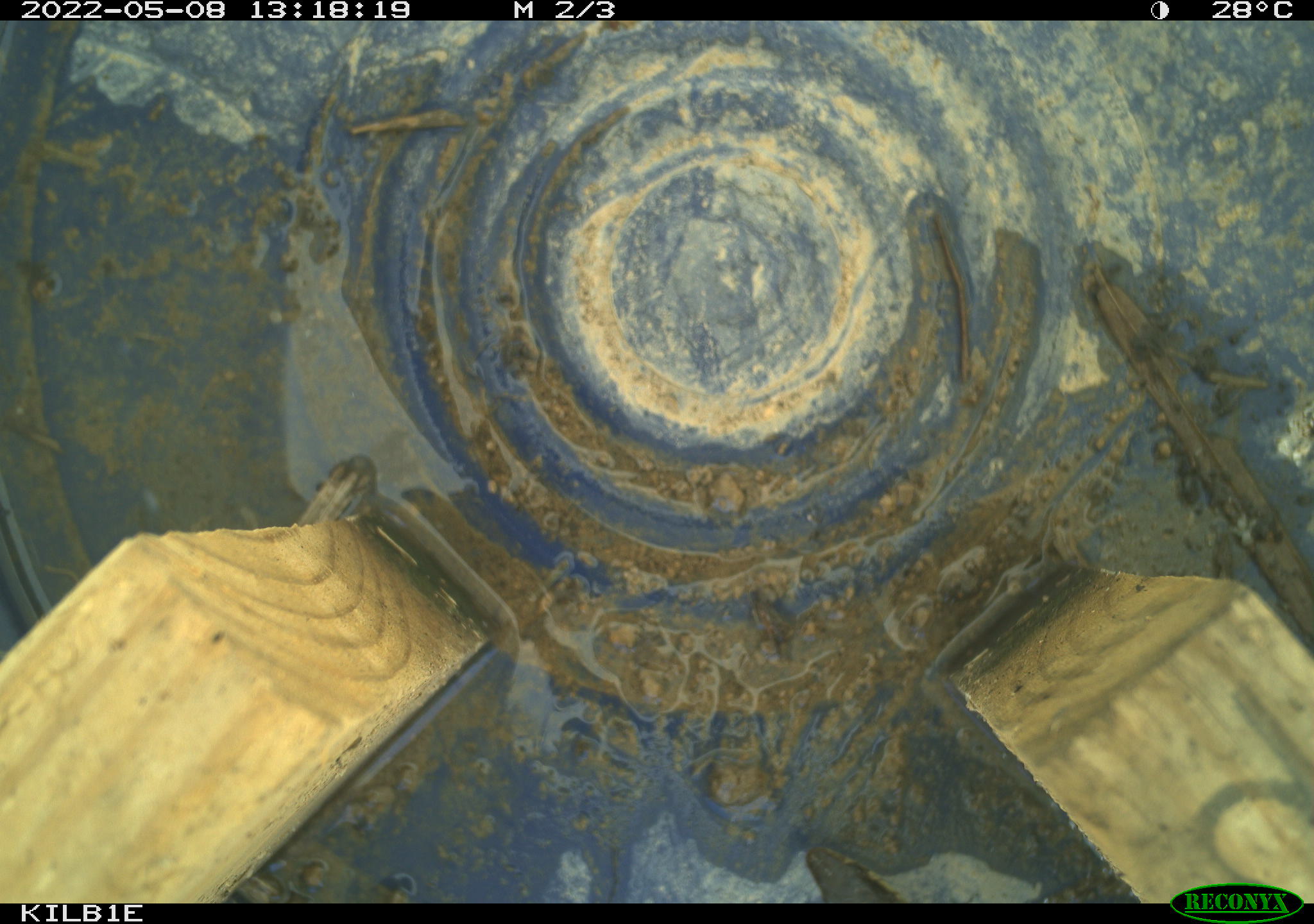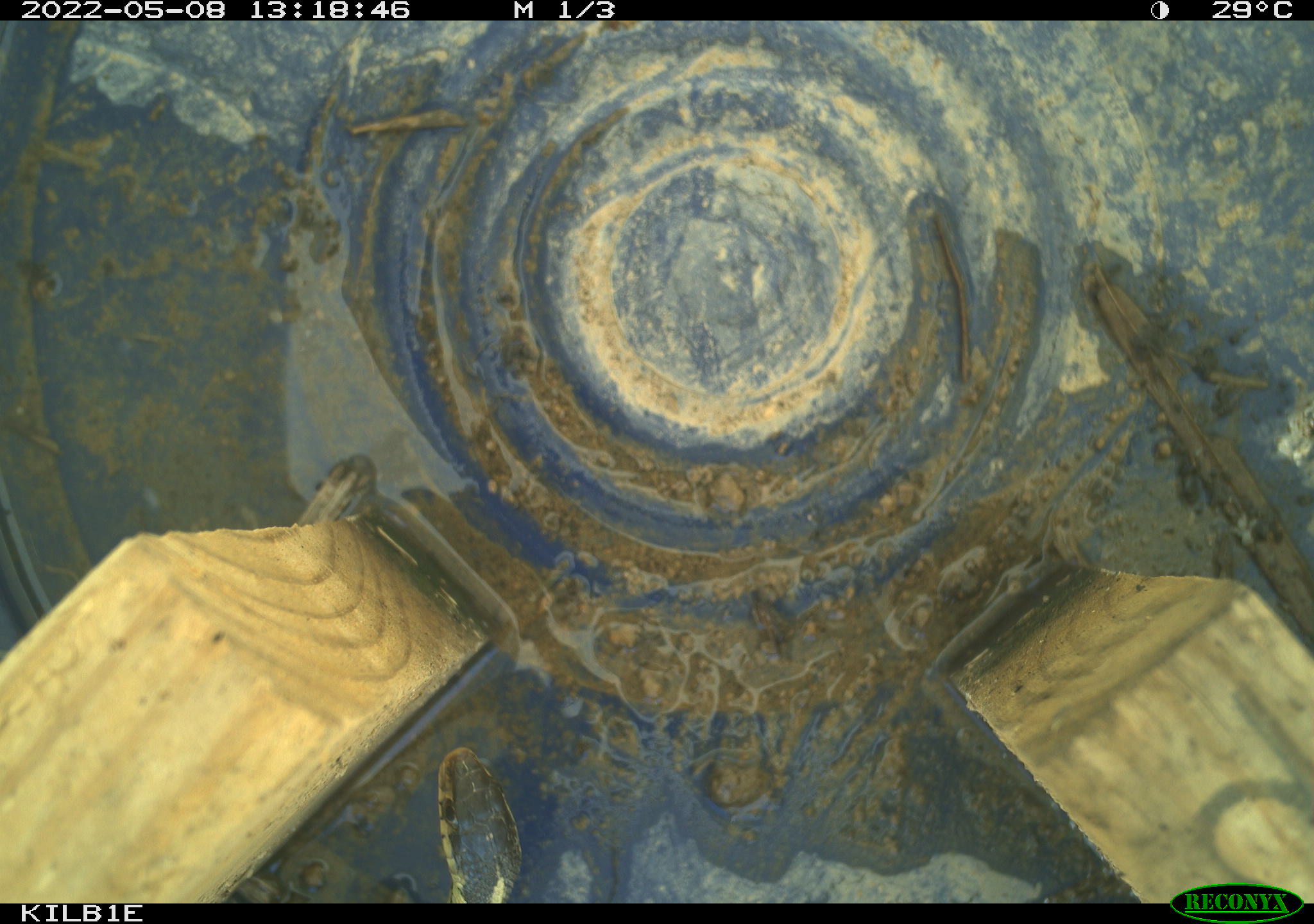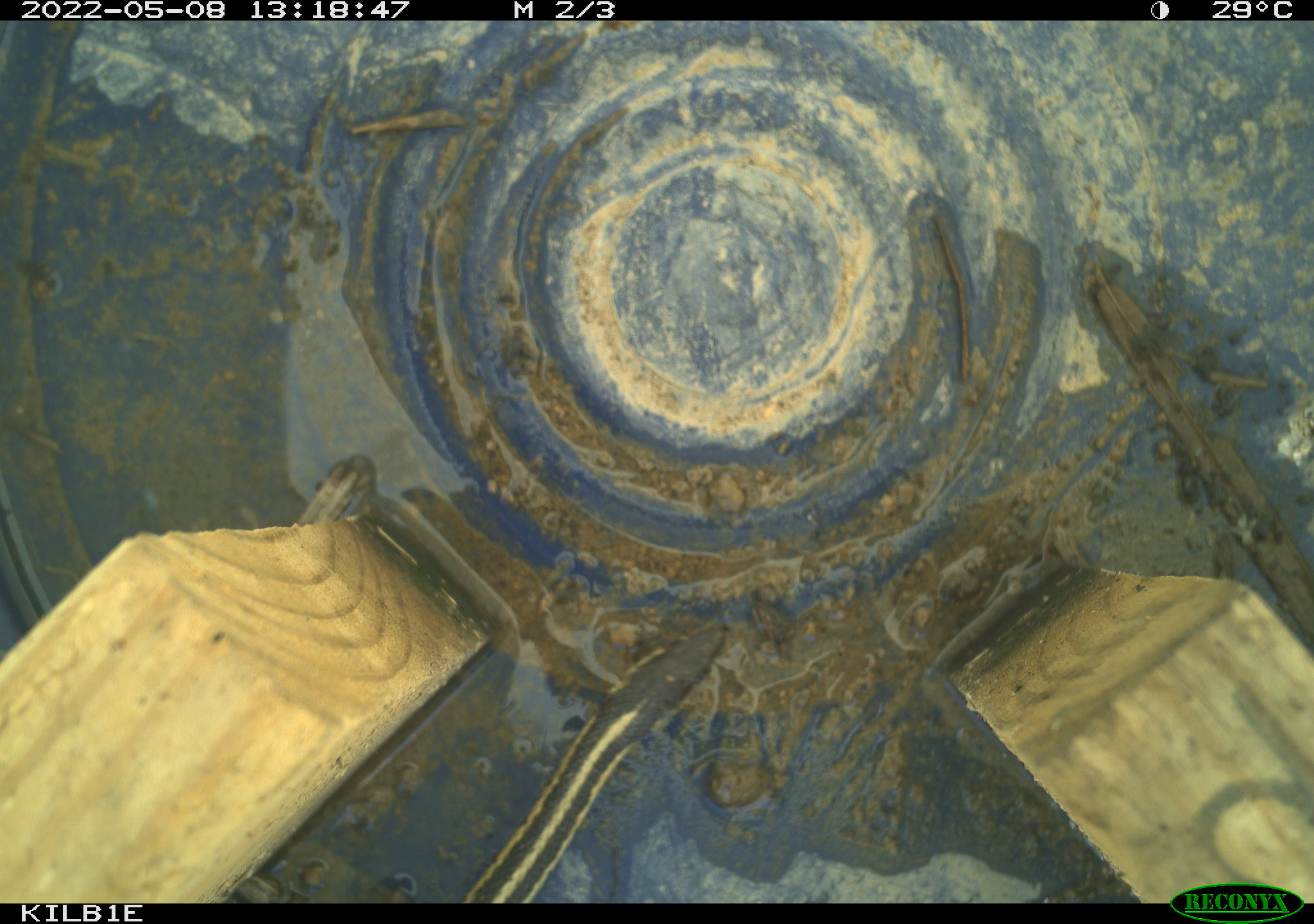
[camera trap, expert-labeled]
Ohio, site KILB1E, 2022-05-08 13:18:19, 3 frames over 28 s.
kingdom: Animalia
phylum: Chordata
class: Reptilia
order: Squamata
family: Colubridae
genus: Thamnophis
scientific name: Thamnophis sirtalis sirtalis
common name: eastern gartersnake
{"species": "eastern gartersnake (Thamnophis sirtalis sirtalis)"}